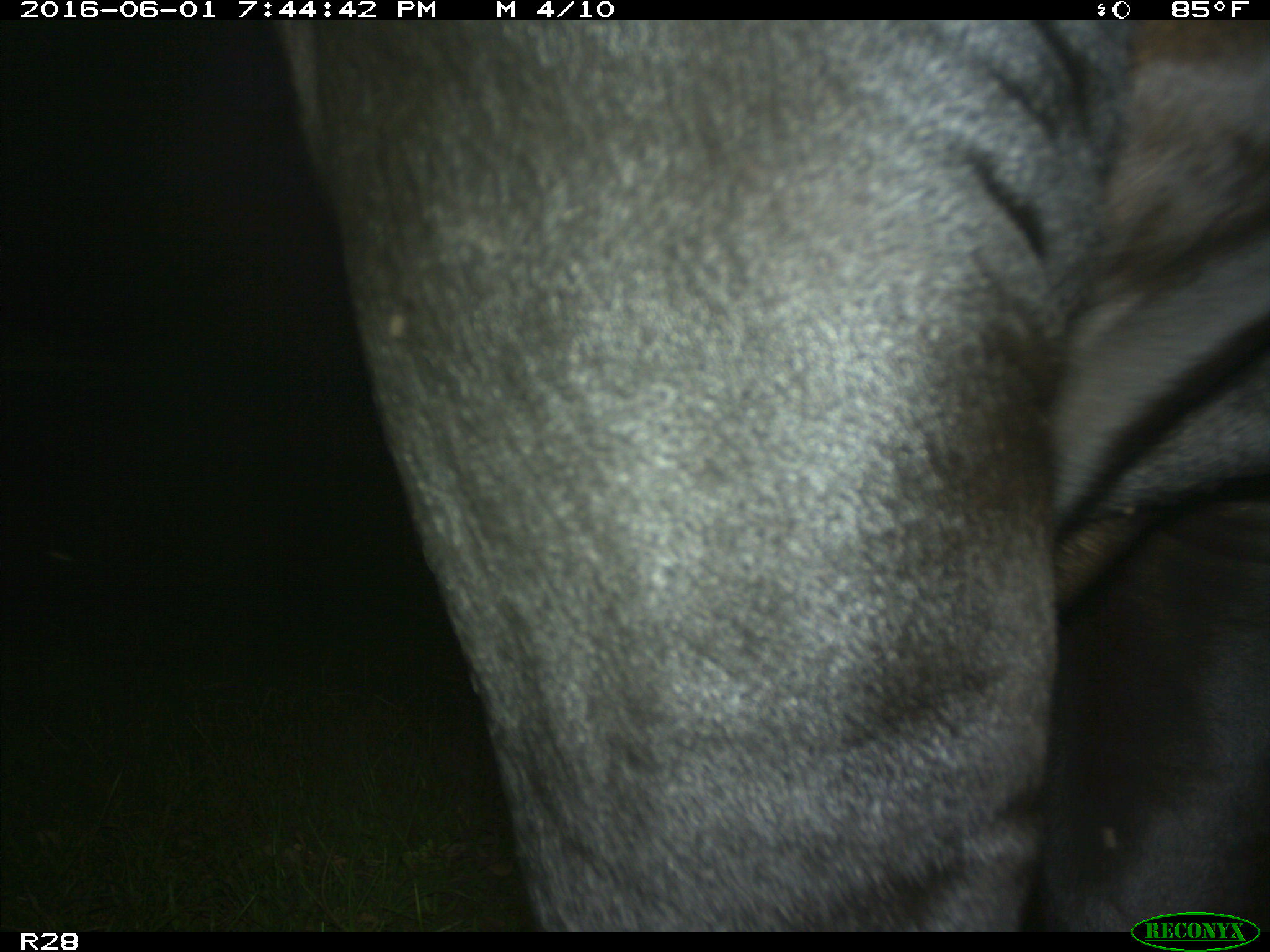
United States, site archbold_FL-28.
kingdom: Animalia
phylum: Chordata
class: Mammalia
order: Artiodactyla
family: Bovidae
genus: Bos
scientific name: Bos taurus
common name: domestic cow